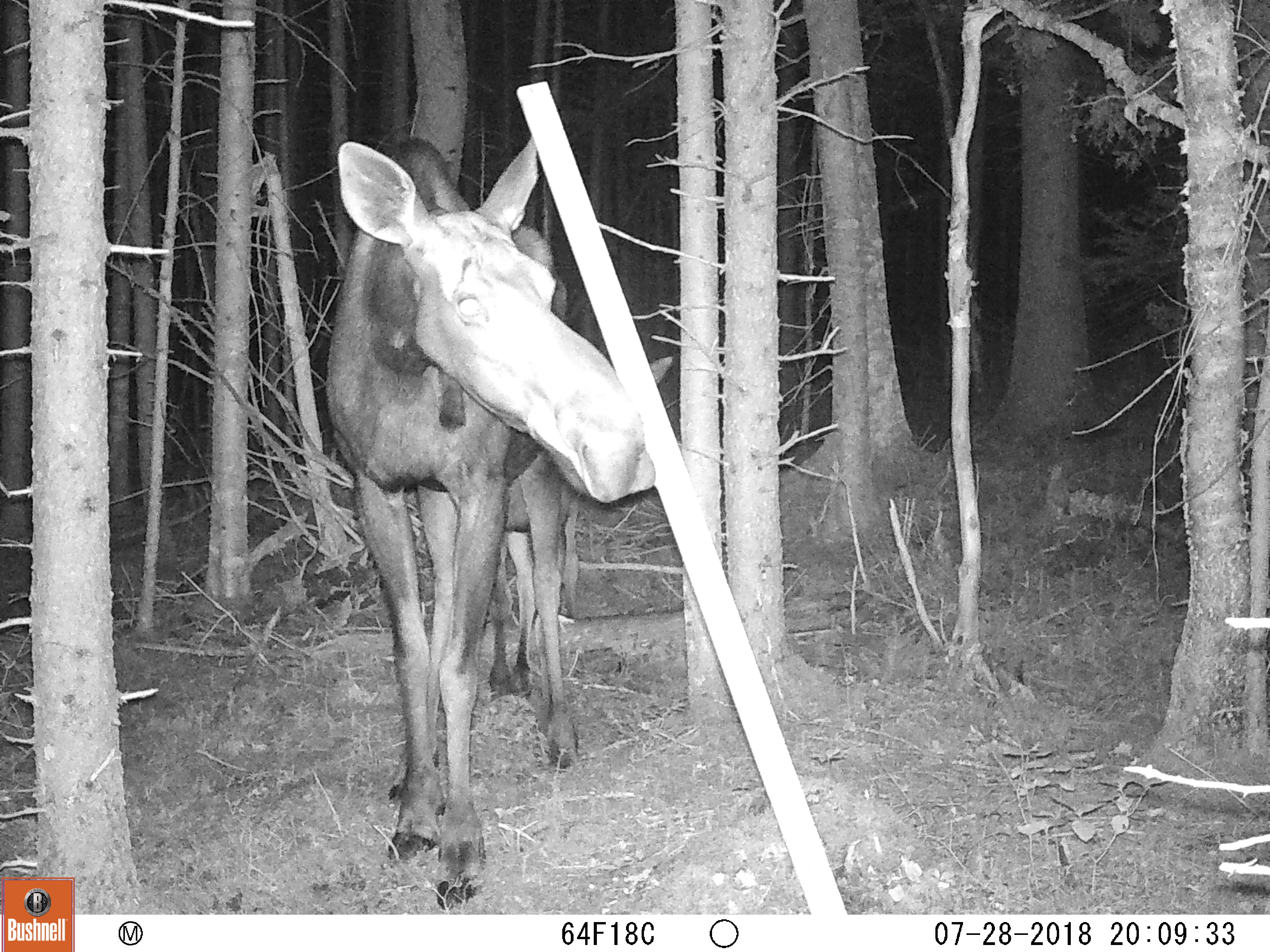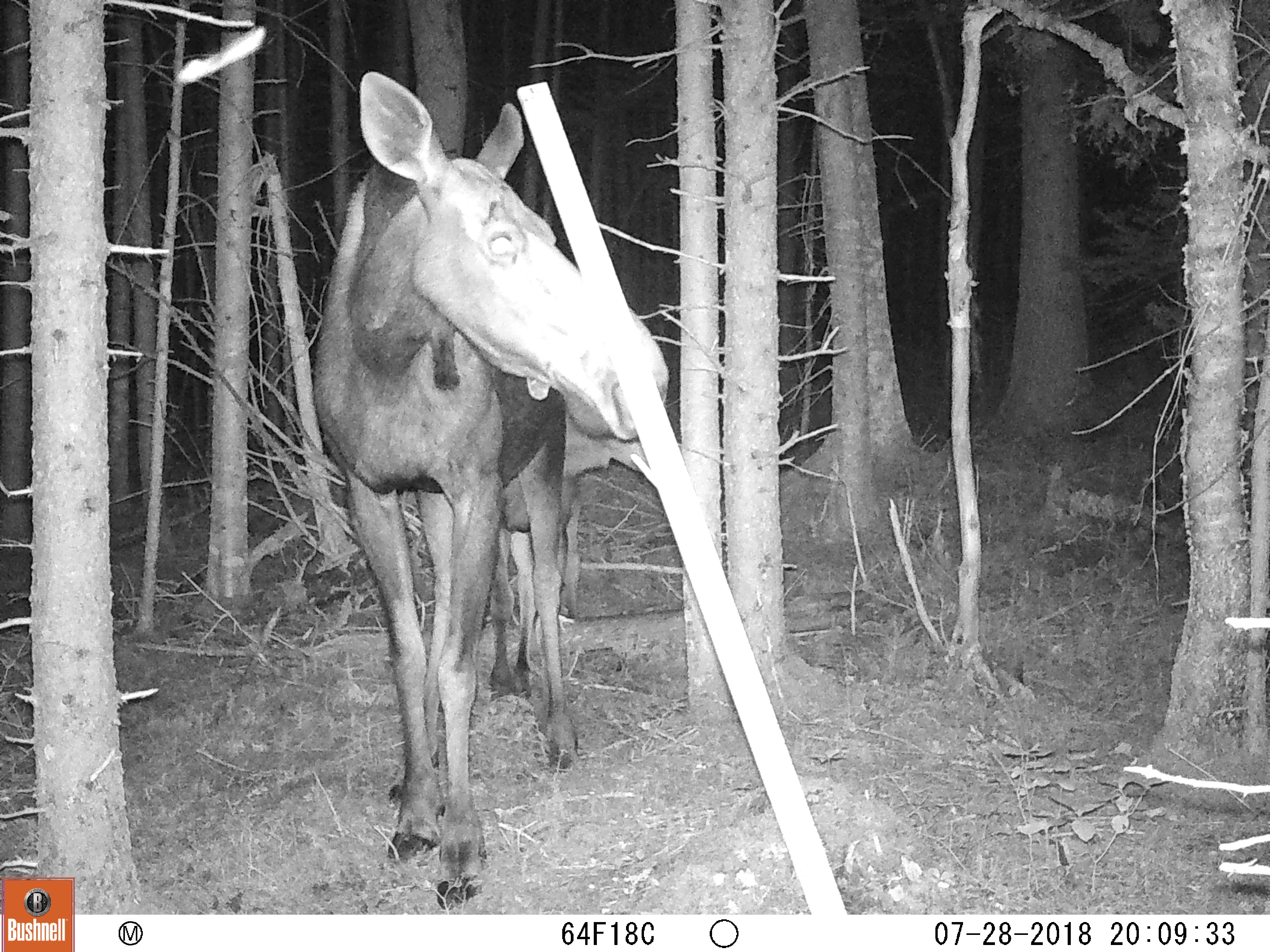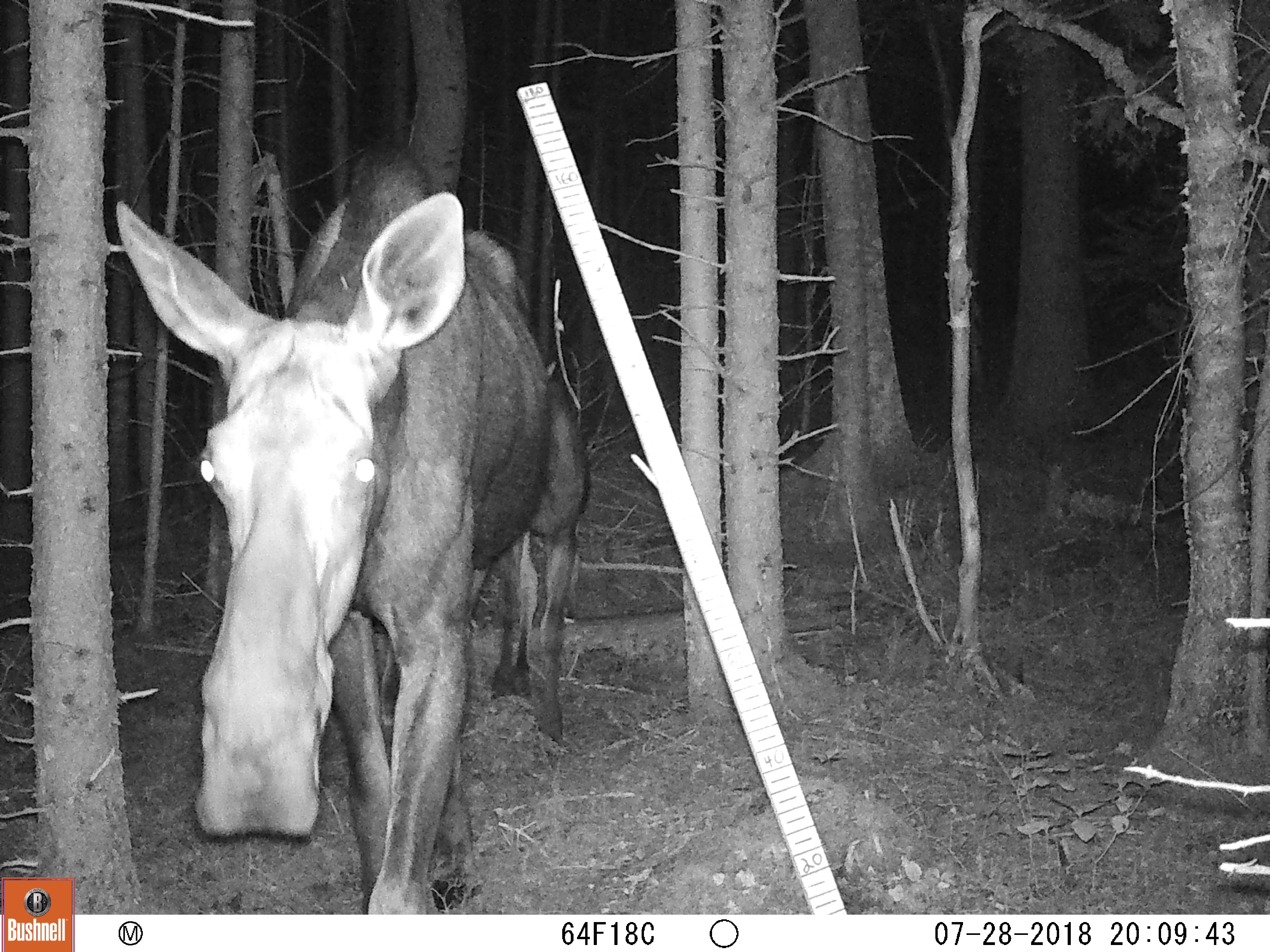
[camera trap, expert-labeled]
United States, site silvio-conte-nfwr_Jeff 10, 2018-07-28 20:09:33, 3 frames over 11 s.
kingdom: Animalia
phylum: Chordata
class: Mammalia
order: Artiodactyla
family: Cervidae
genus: Alces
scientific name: Alces alces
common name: moose